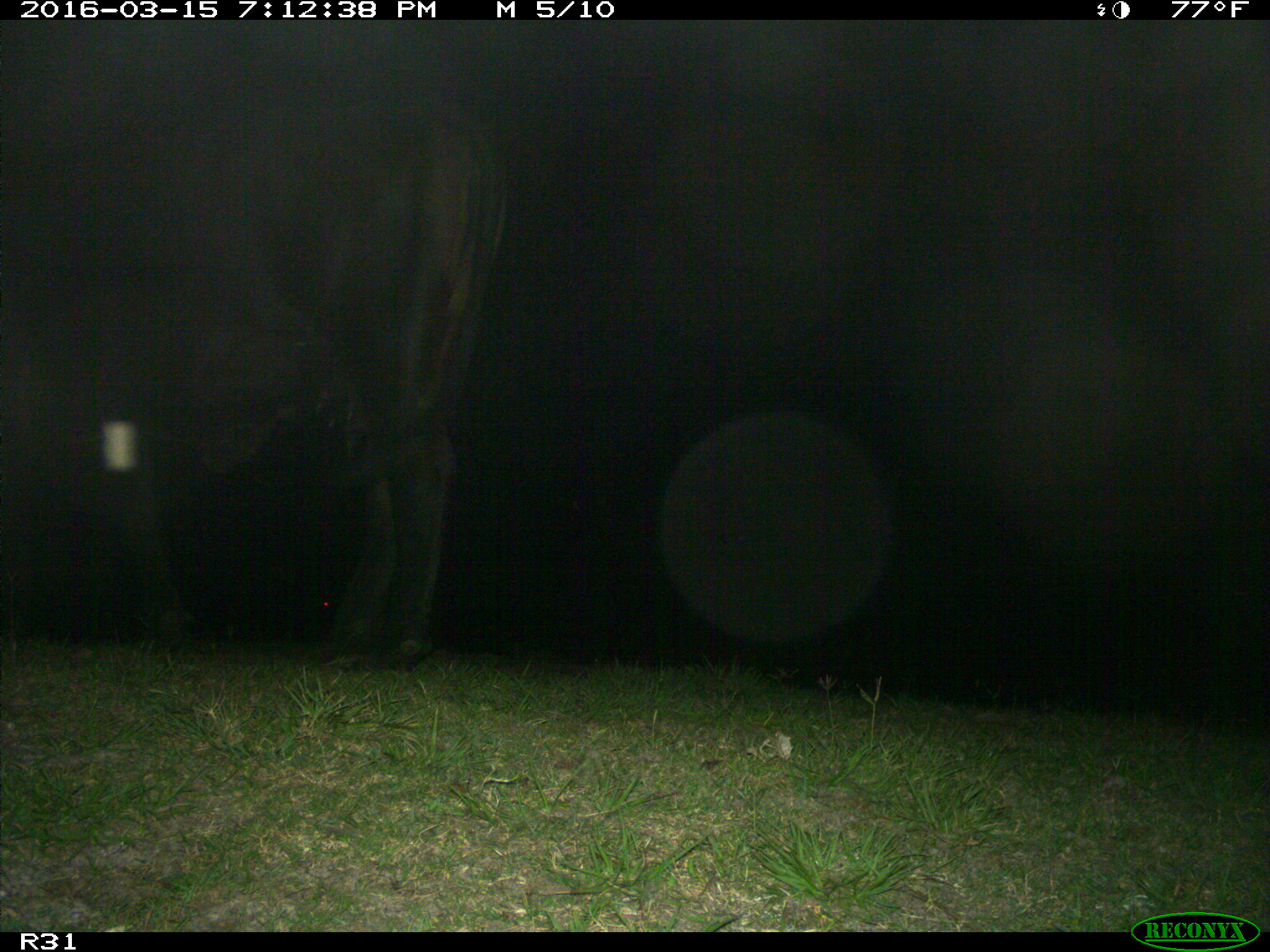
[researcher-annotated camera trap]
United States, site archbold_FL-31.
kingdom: Animalia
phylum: Chordata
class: Mammalia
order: Artiodactyla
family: Bovidae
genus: Bos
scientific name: Bos taurus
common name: domestic cow